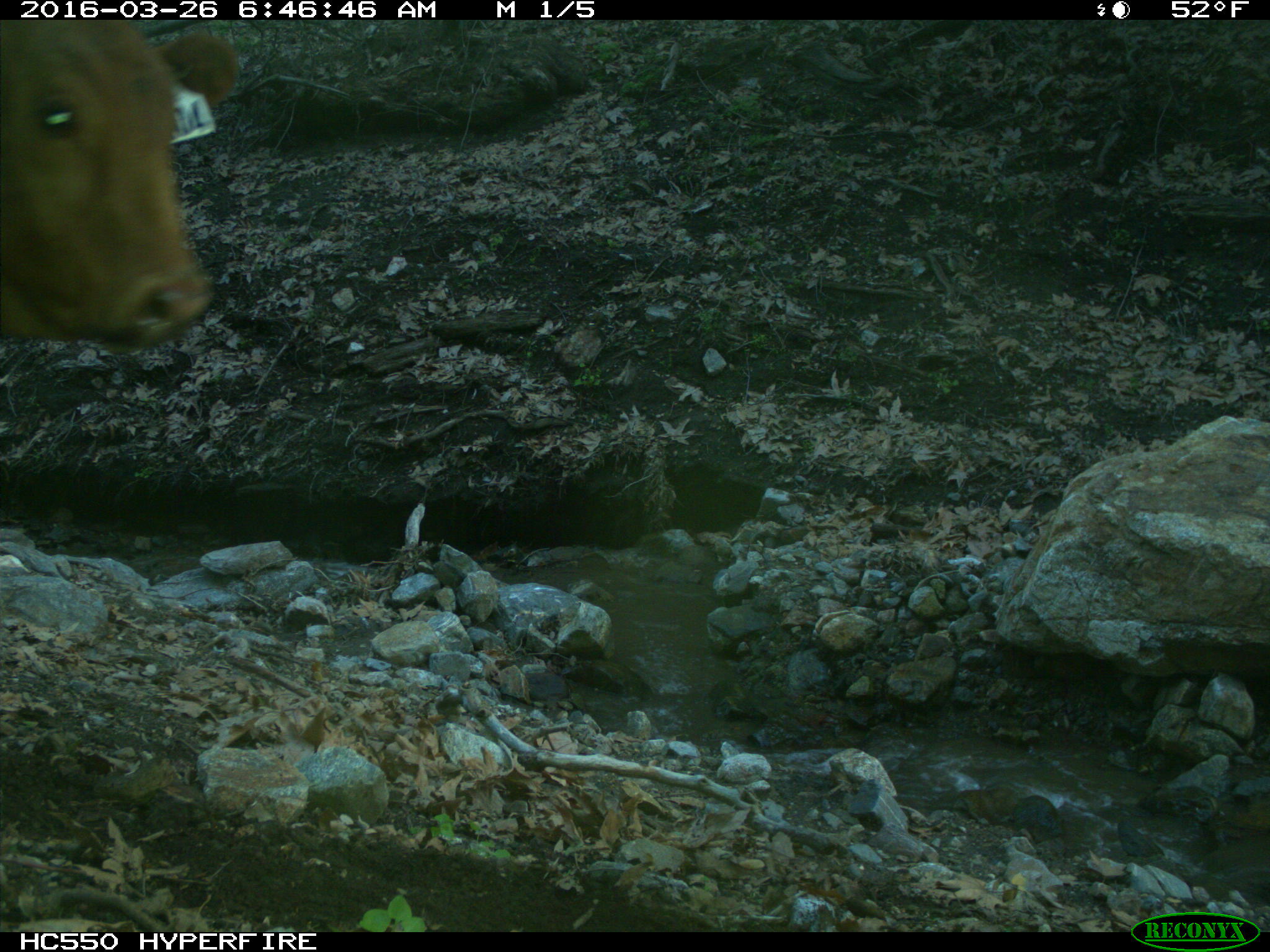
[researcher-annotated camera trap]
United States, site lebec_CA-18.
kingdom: Animalia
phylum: Chordata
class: Mammalia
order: Artiodactyla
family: Bovidae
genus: Bos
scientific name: Bos taurus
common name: domestic cow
Bos taurus (domestic cow).